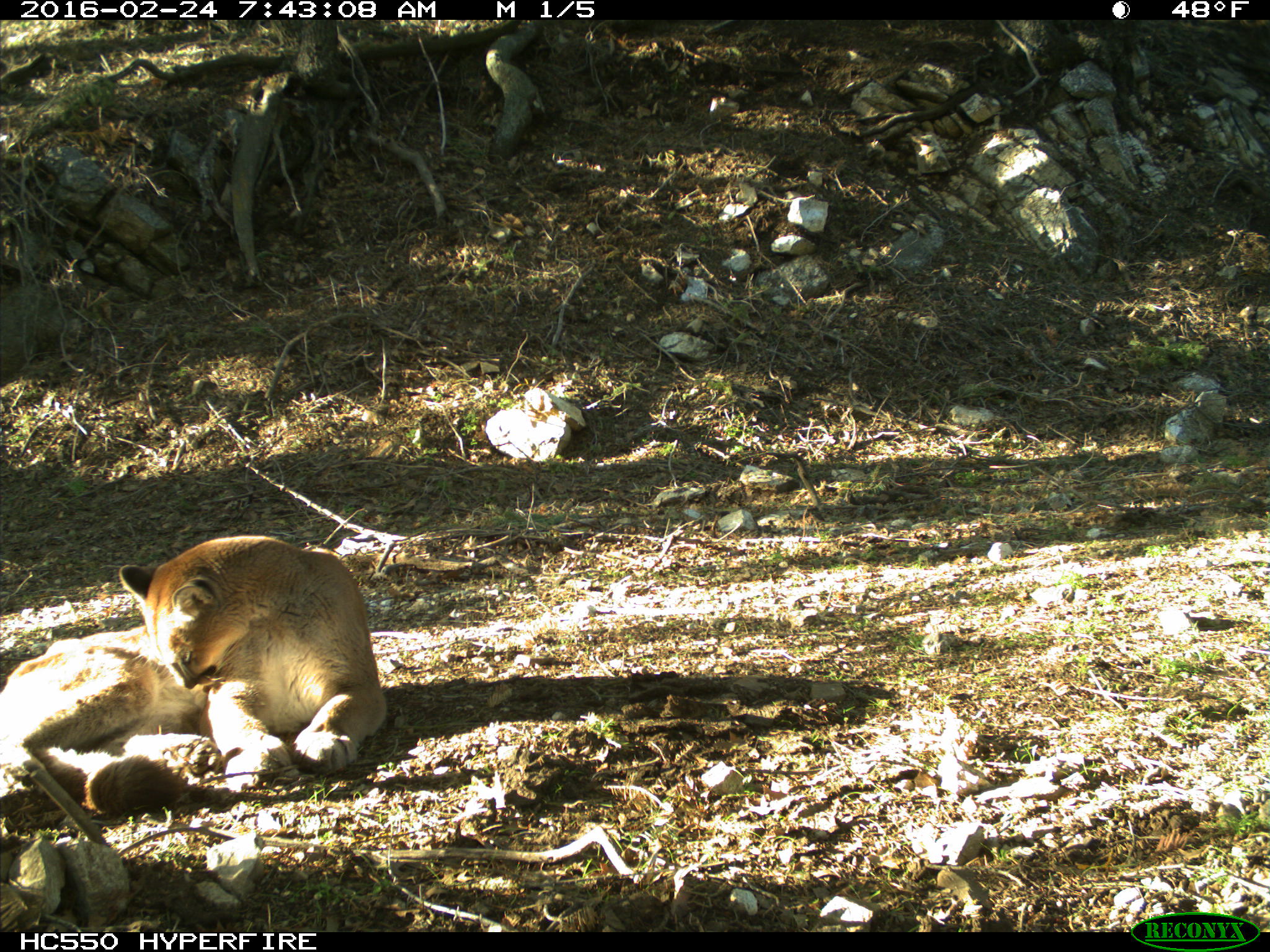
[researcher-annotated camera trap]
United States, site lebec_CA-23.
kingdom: Animalia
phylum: Chordata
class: Mammalia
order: Carnivora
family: Felidae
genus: Puma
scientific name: Puma concolor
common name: mountain lion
Puma concolor (mountain lion).